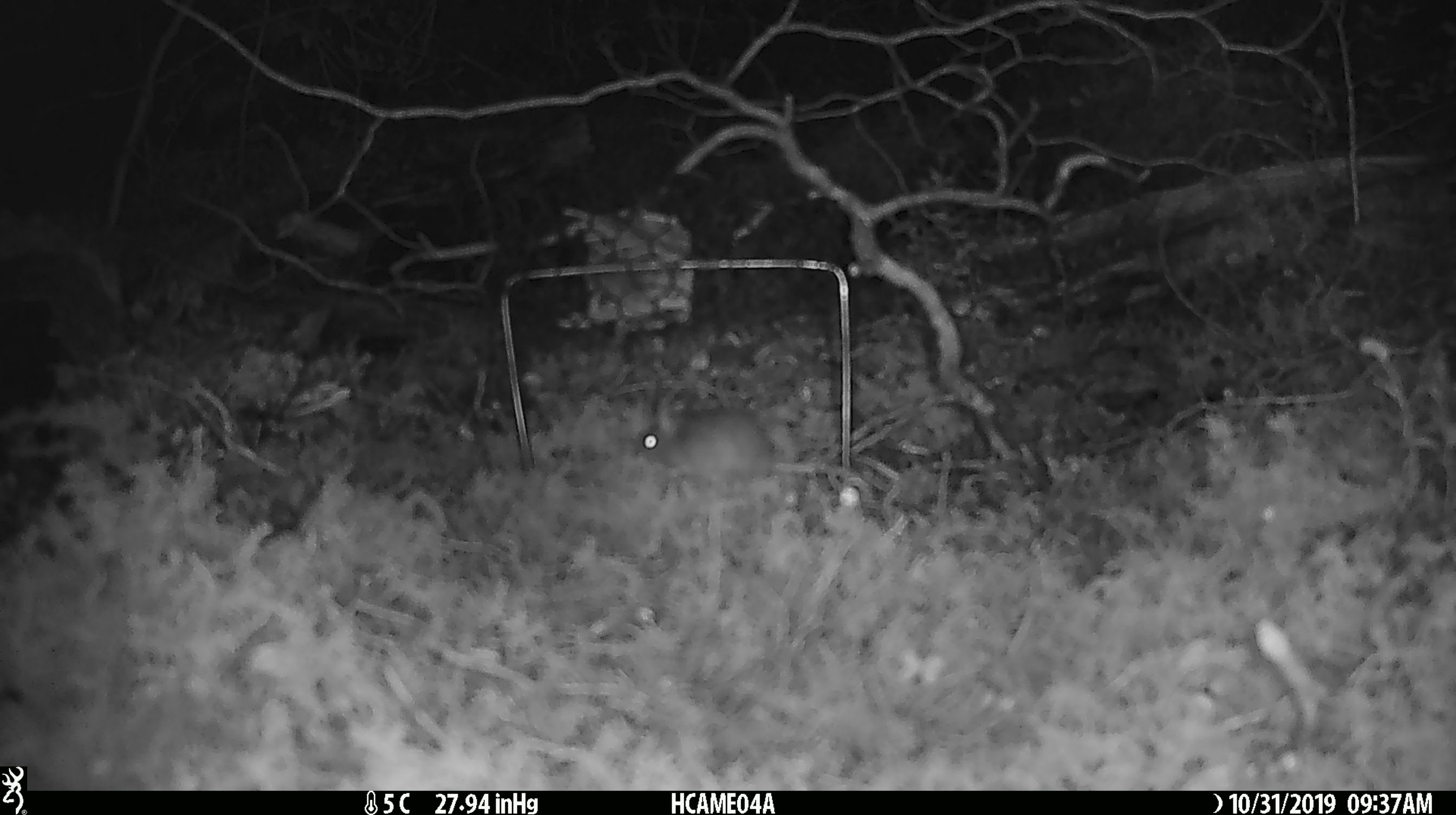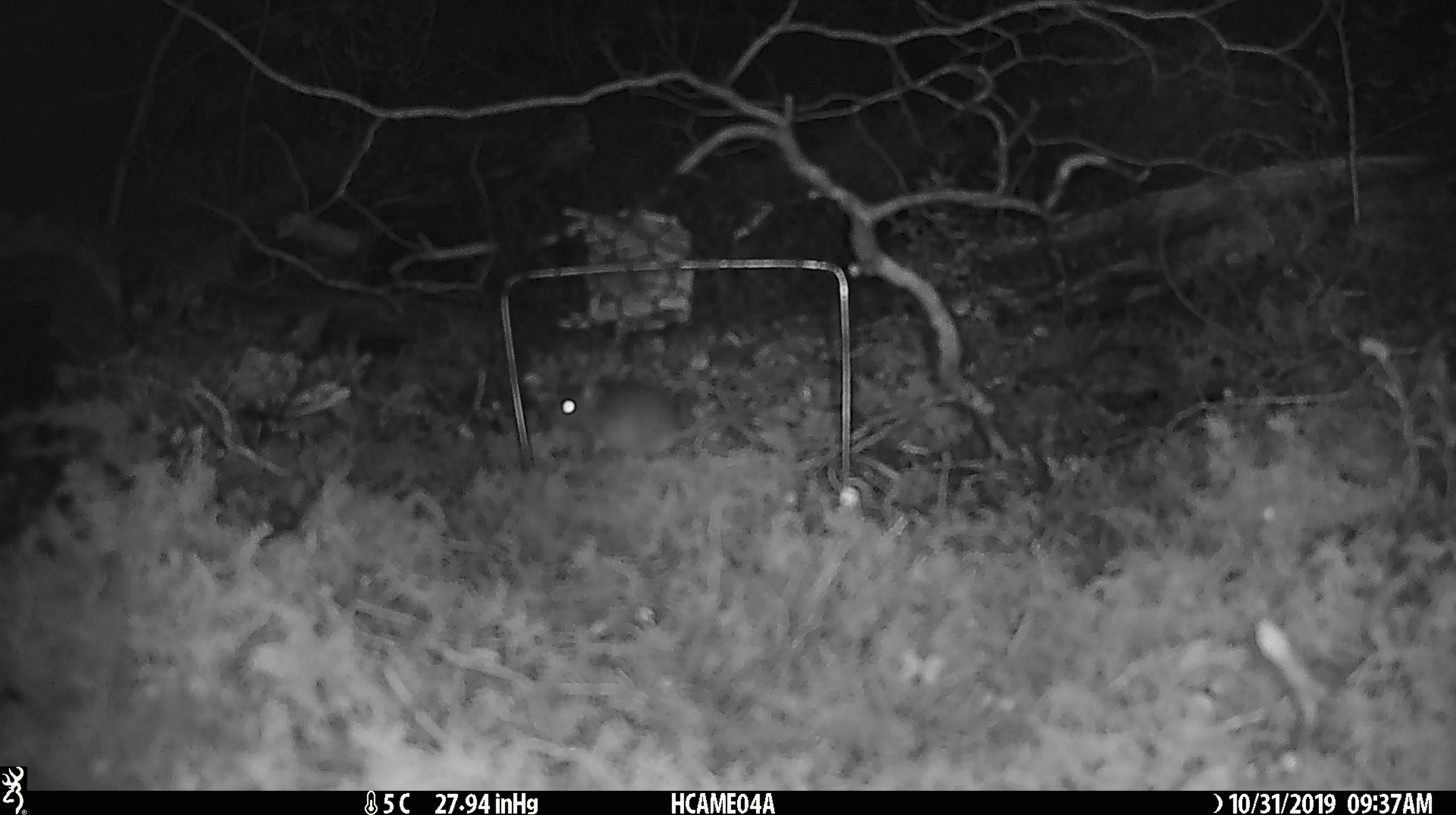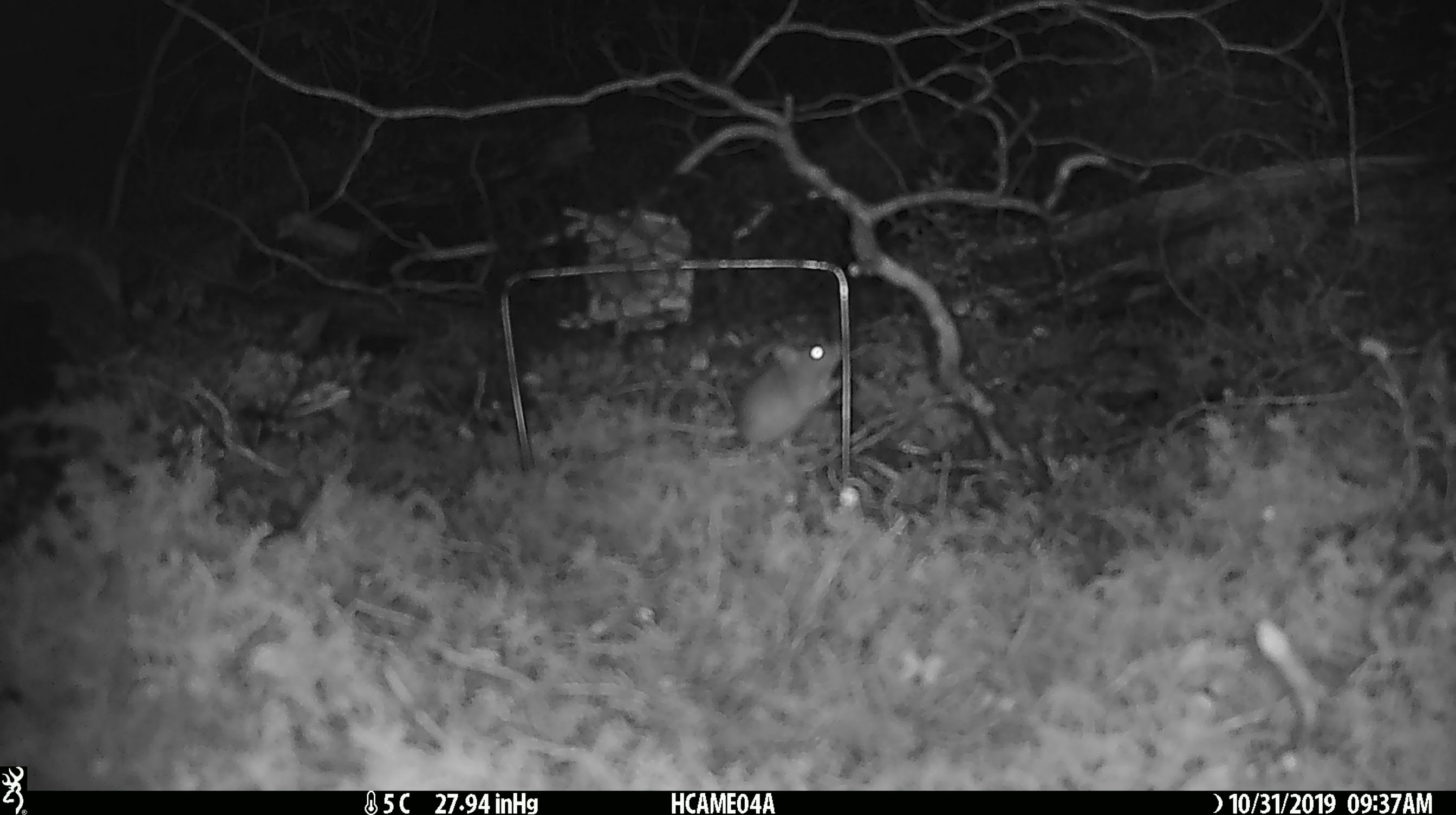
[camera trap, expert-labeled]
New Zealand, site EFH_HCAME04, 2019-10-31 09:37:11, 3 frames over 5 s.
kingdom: Animalia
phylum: Chordata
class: Mammalia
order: Rodentia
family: Muridae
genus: Mus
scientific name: Mus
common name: mouse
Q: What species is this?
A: Mouse (Mus).